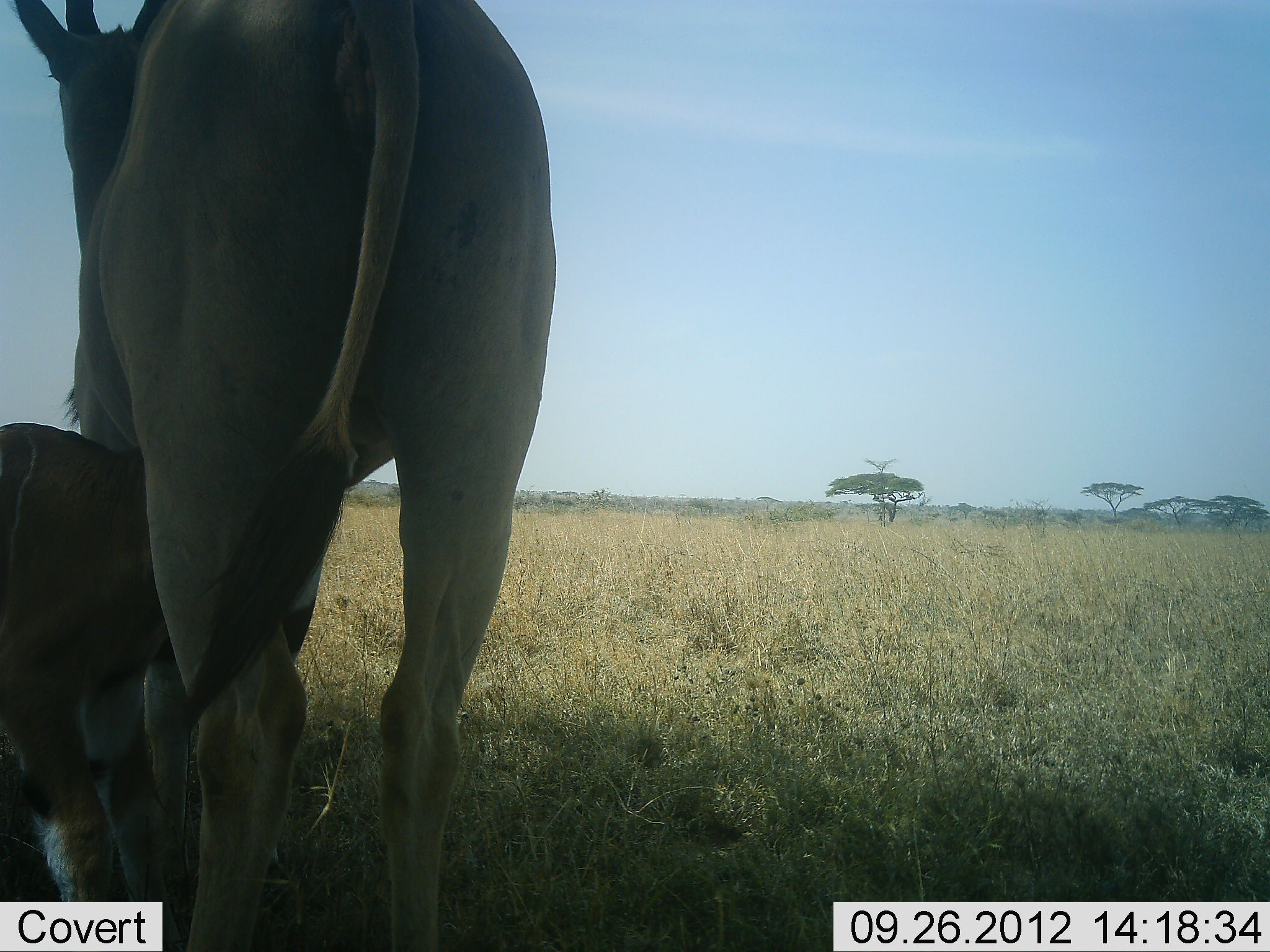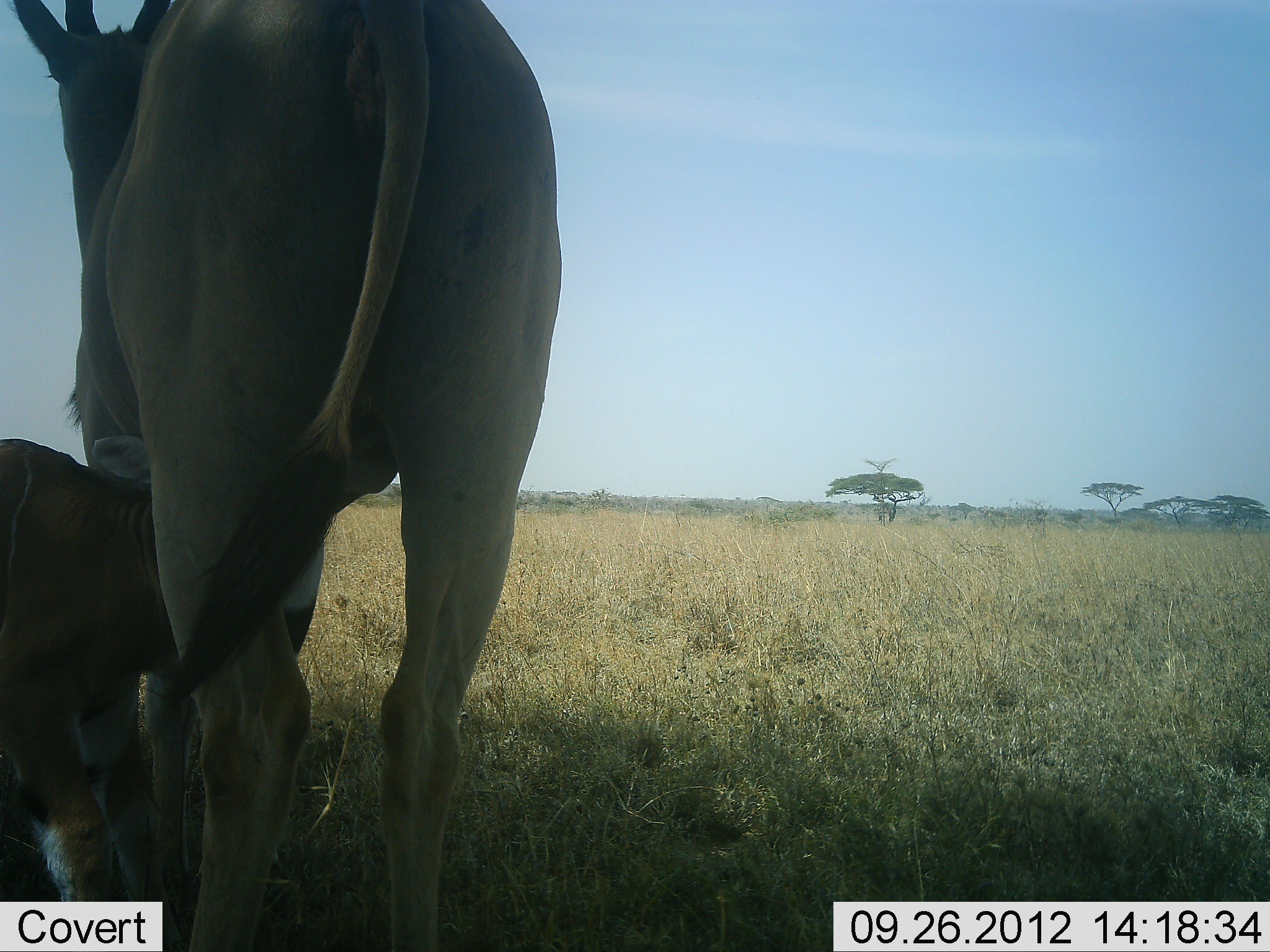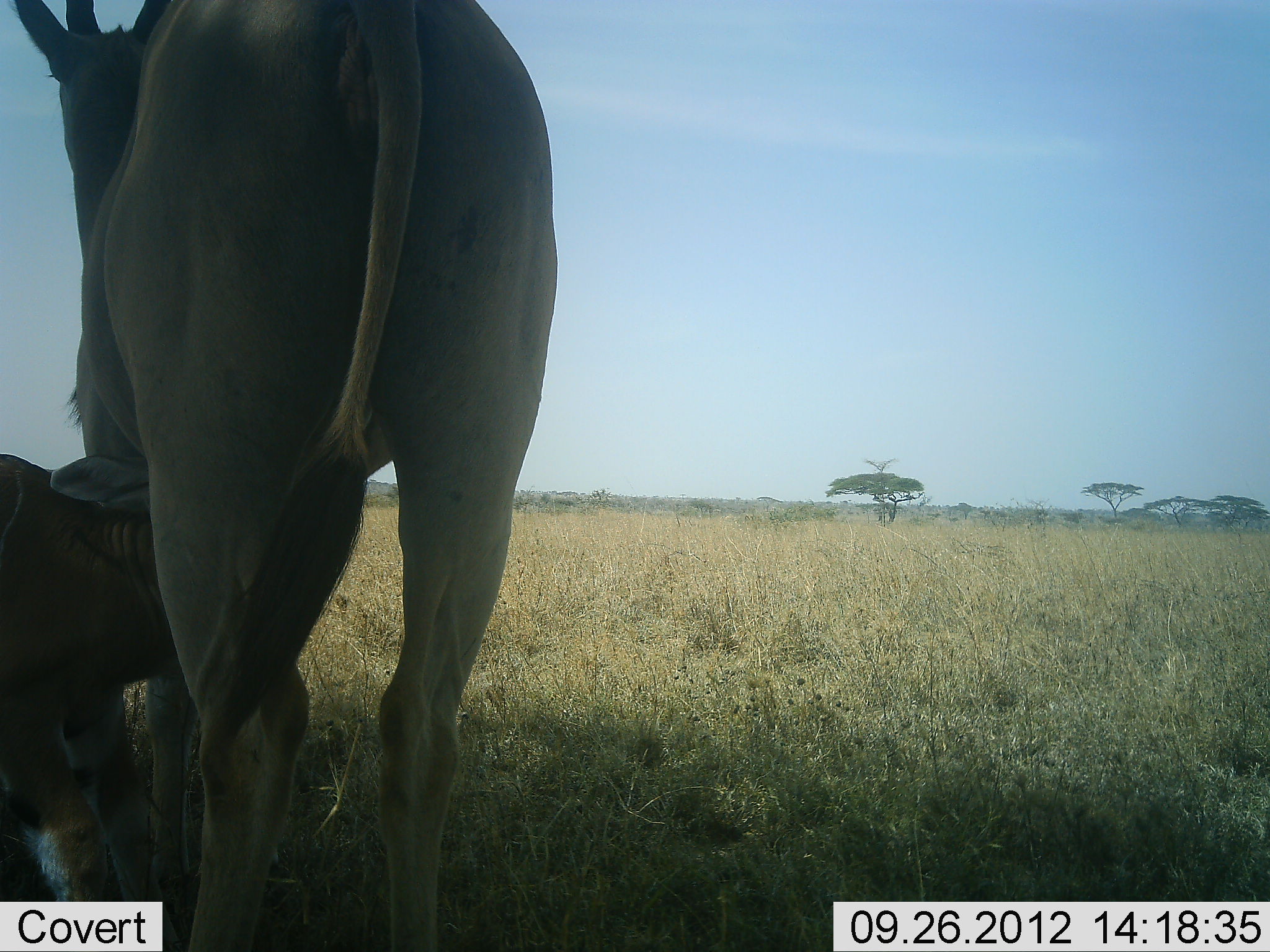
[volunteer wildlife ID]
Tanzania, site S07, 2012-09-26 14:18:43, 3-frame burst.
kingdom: Animalia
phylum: Chordata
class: Mammalia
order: Artiodactyla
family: Bovidae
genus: Tragelaphus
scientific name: Tragelaphus oryx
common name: eland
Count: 2.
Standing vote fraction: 90%.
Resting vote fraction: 0%.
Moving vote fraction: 0%.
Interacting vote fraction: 40%.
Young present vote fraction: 90%.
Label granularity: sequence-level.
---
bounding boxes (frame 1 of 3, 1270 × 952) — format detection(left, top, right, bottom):
animal: detection(9, 0, 557, 952); detection(1, 421, 174, 952)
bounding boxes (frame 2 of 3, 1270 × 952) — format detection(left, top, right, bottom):
animal: detection(8, 0, 562, 951); detection(0, 436, 174, 952)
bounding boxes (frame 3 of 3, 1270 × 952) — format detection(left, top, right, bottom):
animal: detection(9, 0, 562, 951); detection(1, 452, 182, 952)